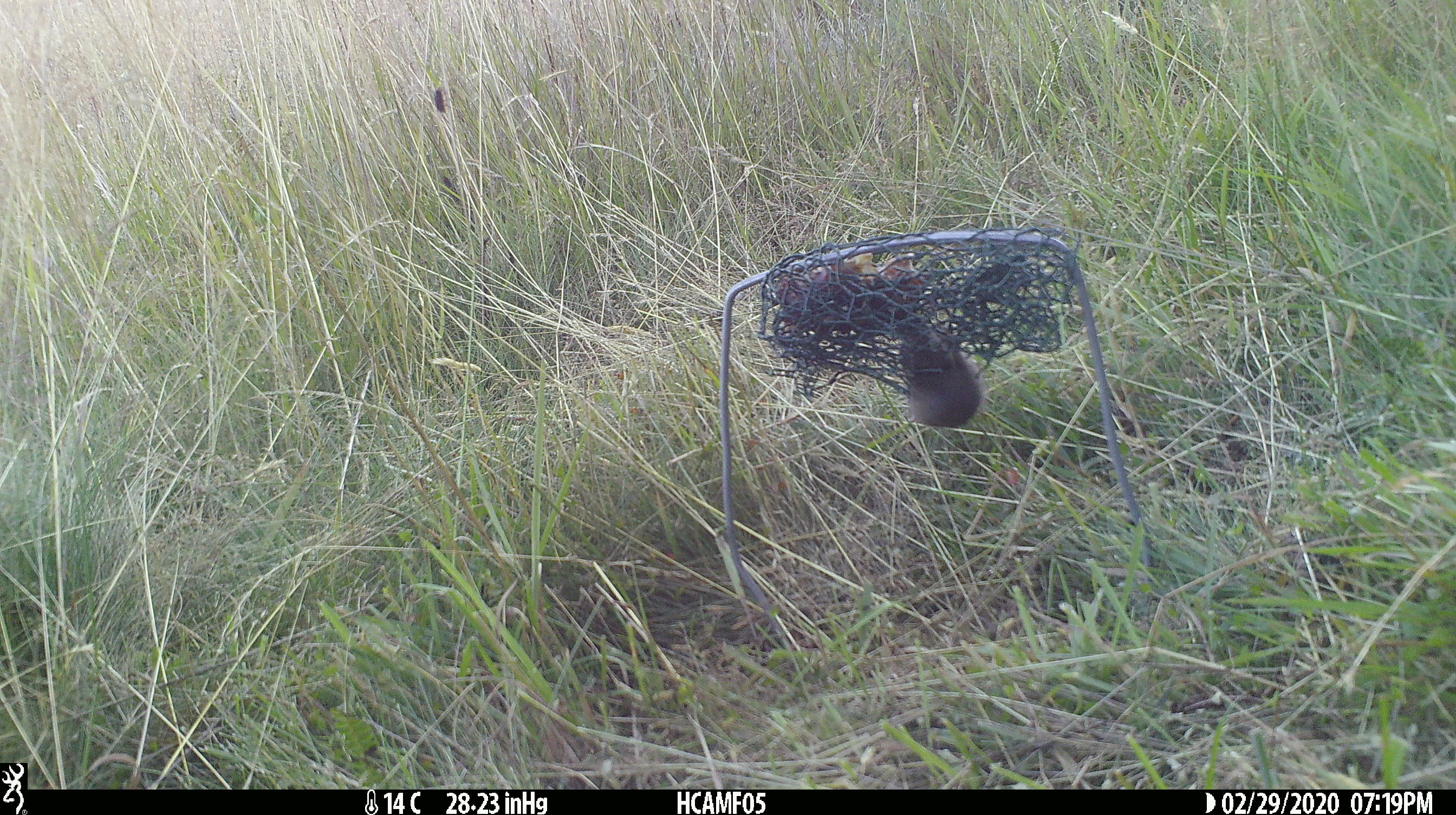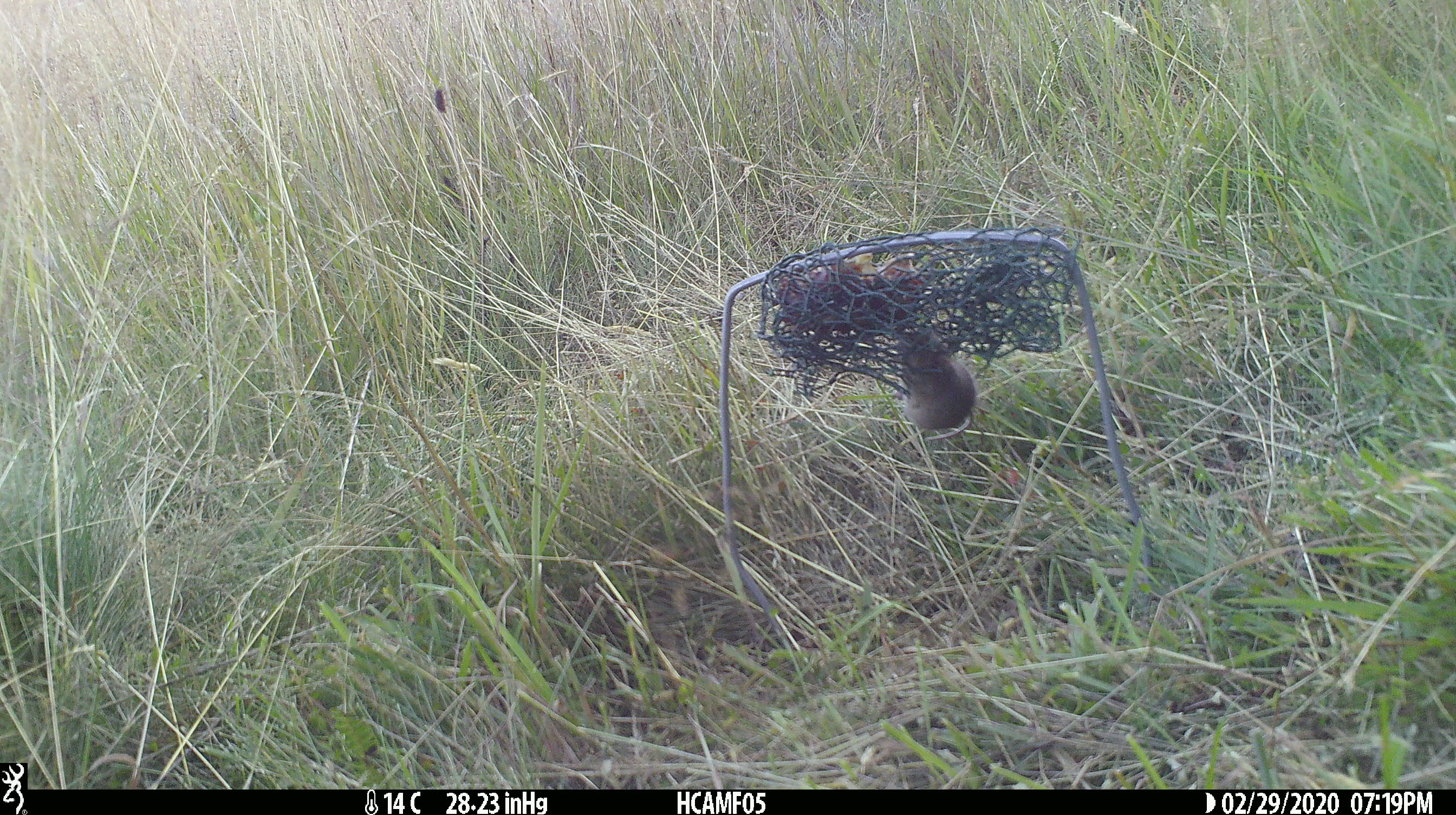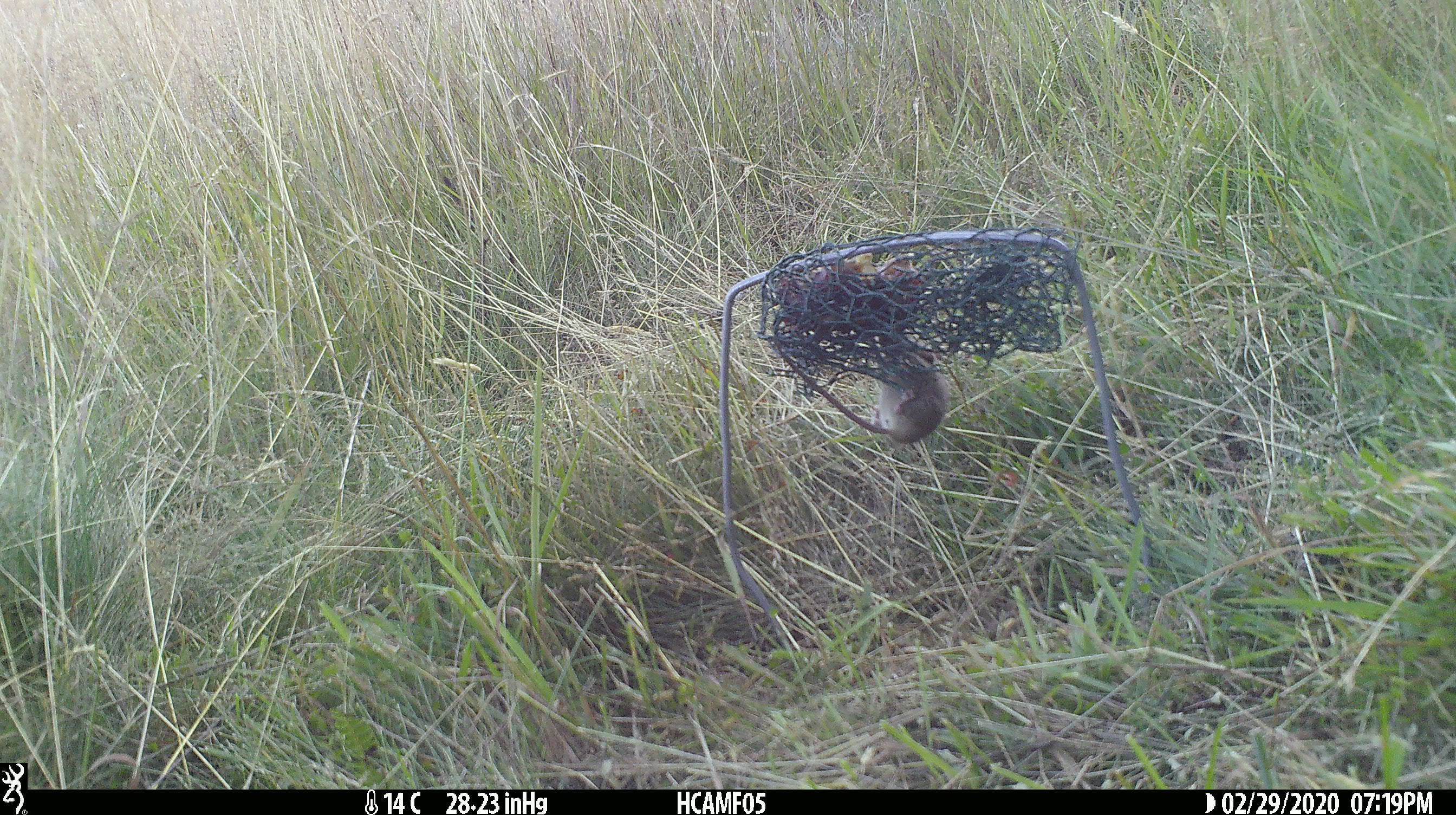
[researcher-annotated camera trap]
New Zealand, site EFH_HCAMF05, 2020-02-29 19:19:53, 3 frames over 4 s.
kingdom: Animalia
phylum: Chordata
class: Mammalia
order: Rodentia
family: Muridae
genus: Mus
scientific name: Mus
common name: mouse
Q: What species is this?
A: Mouse (Mus).